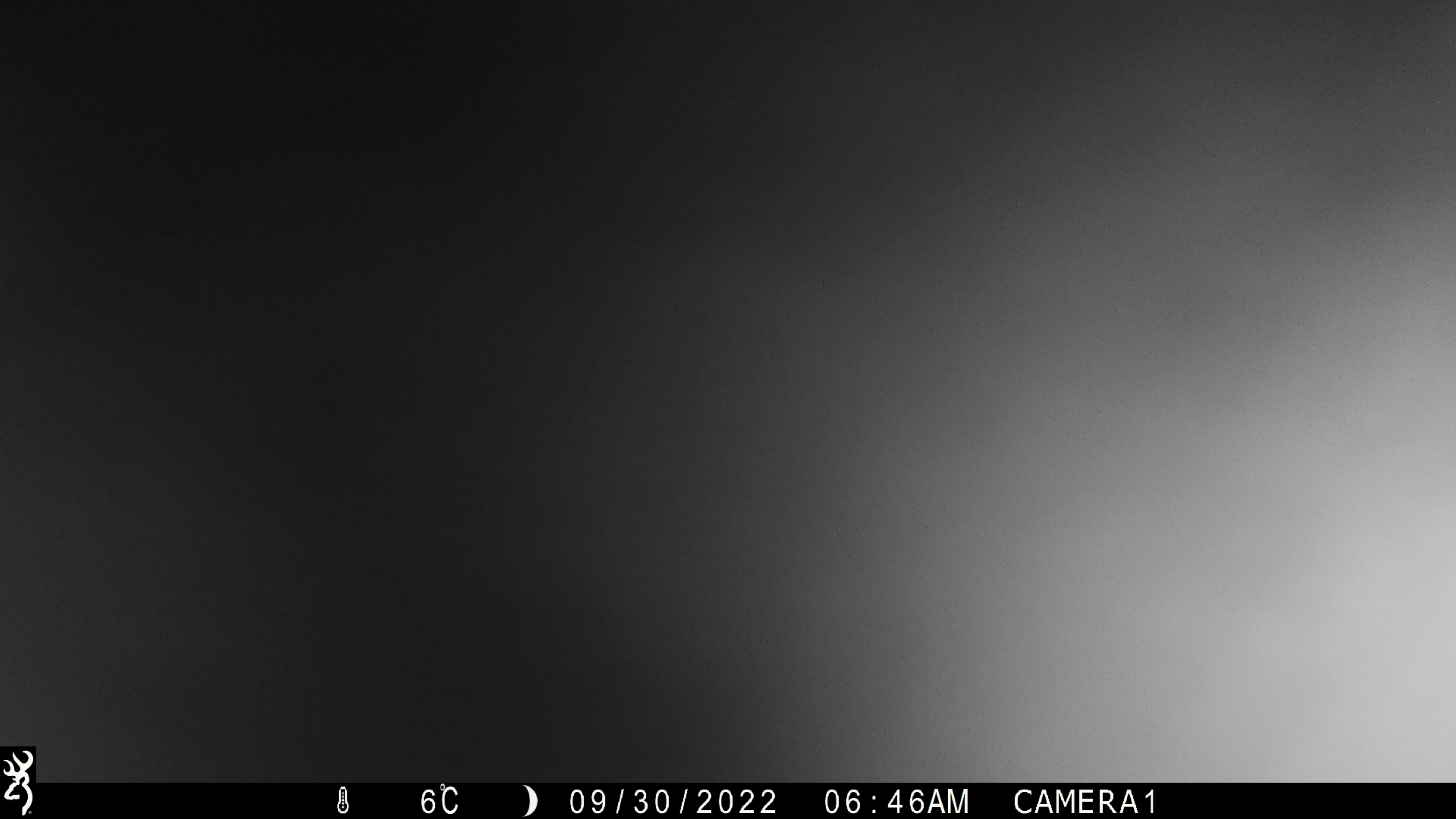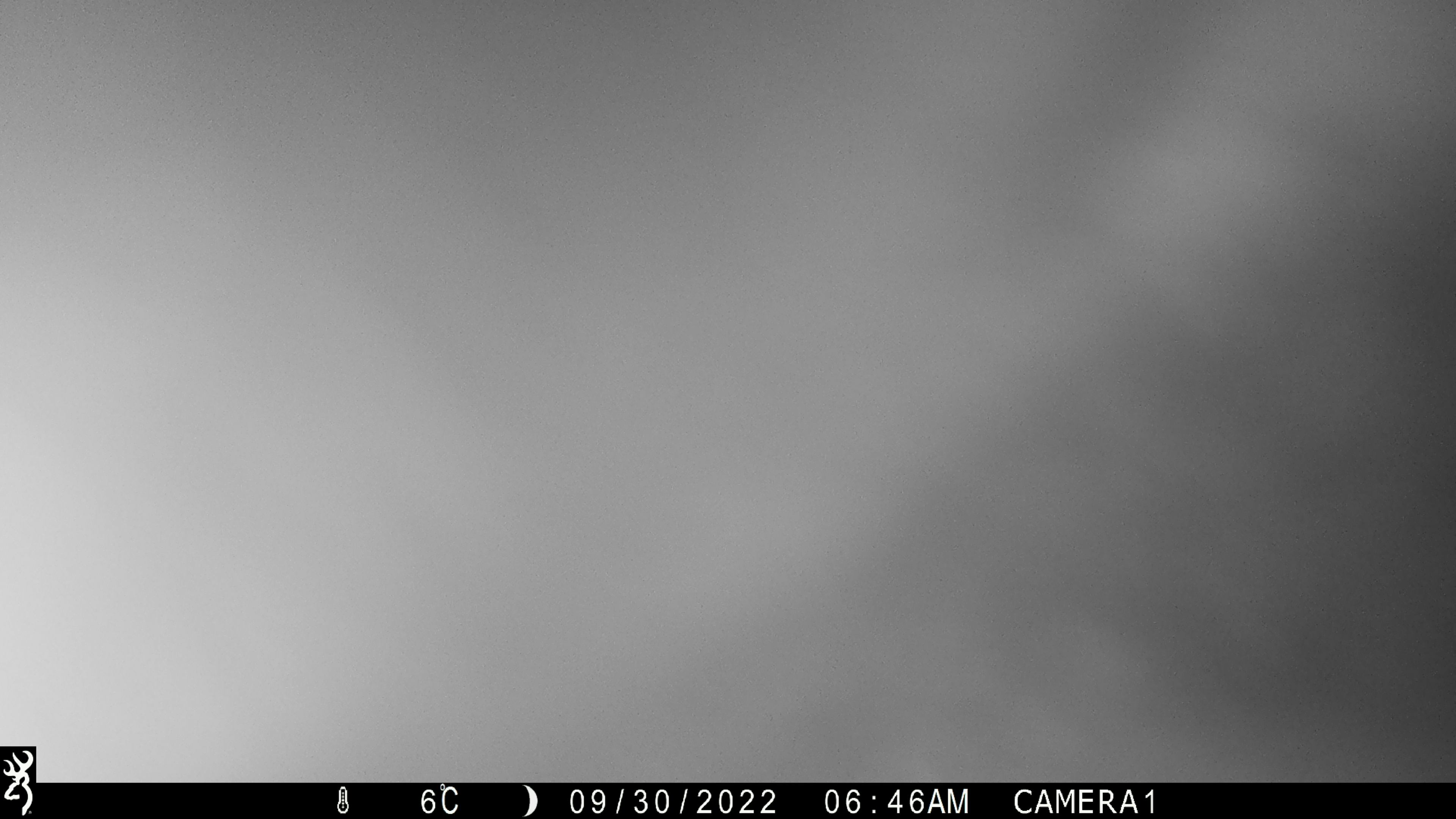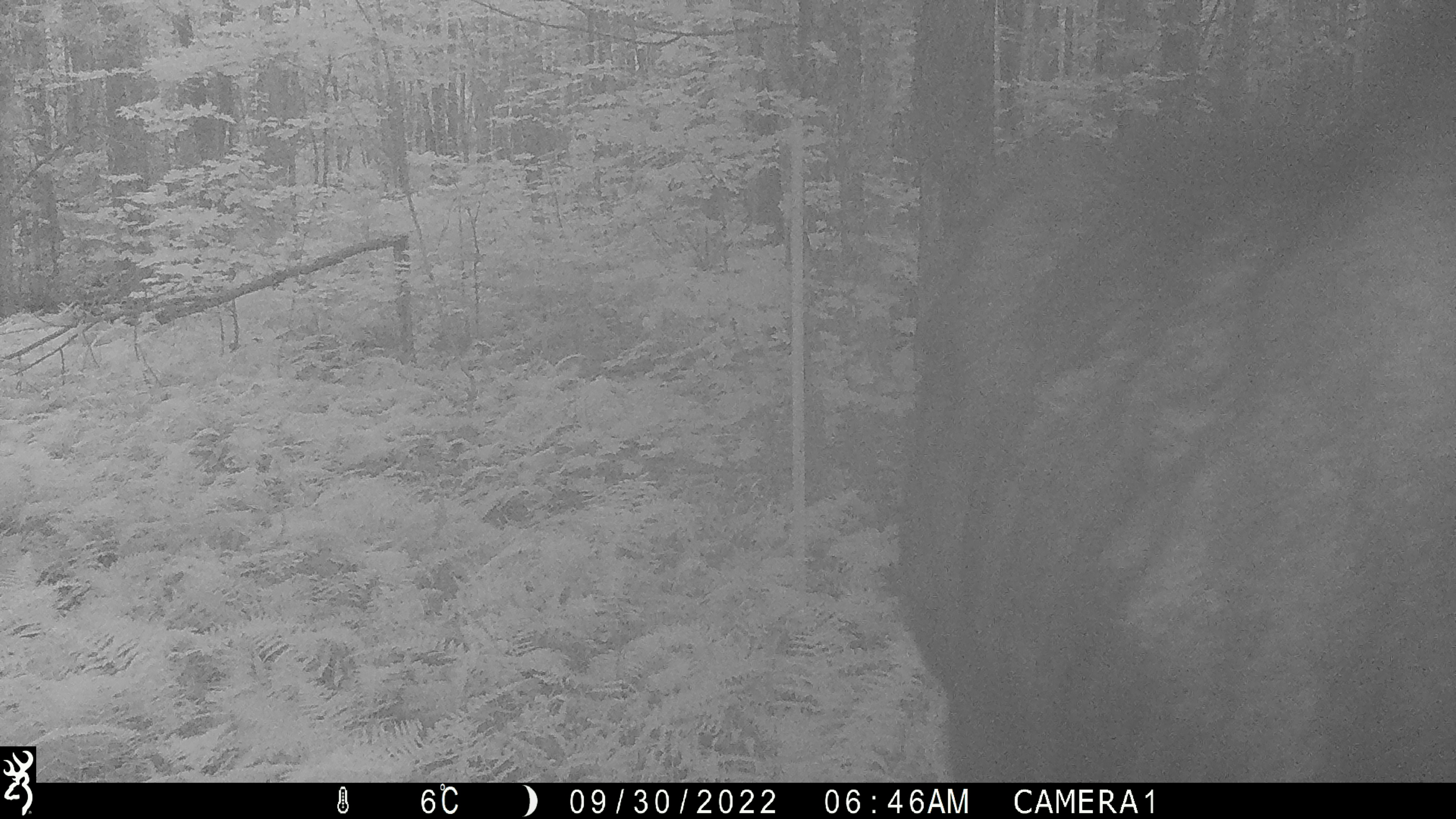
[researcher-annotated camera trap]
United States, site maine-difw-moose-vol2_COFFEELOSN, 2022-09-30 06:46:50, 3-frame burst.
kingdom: Animalia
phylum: Chordata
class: Mammalia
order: Artiodactyla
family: Cervidae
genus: Alces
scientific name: Alces alces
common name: moose